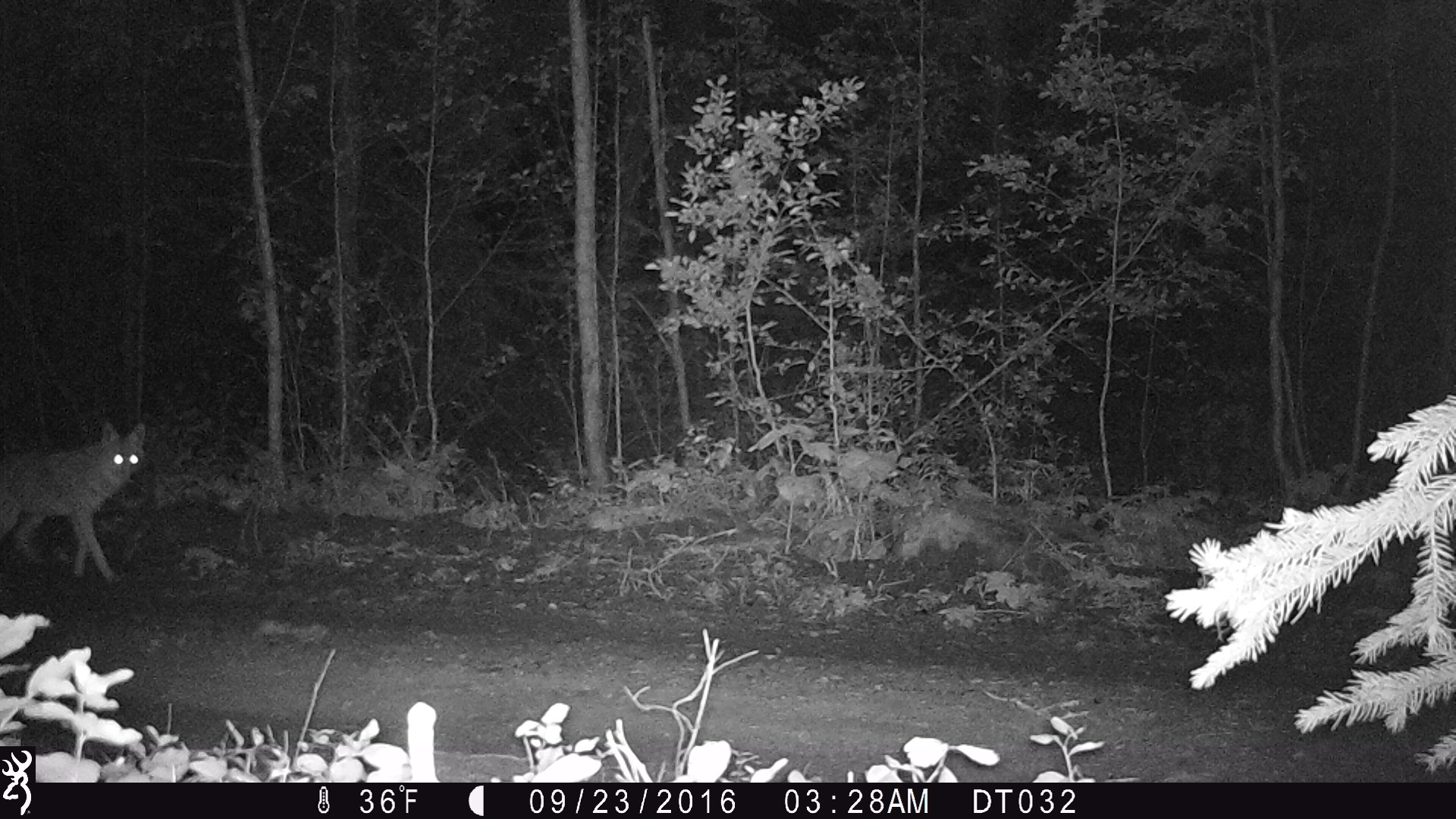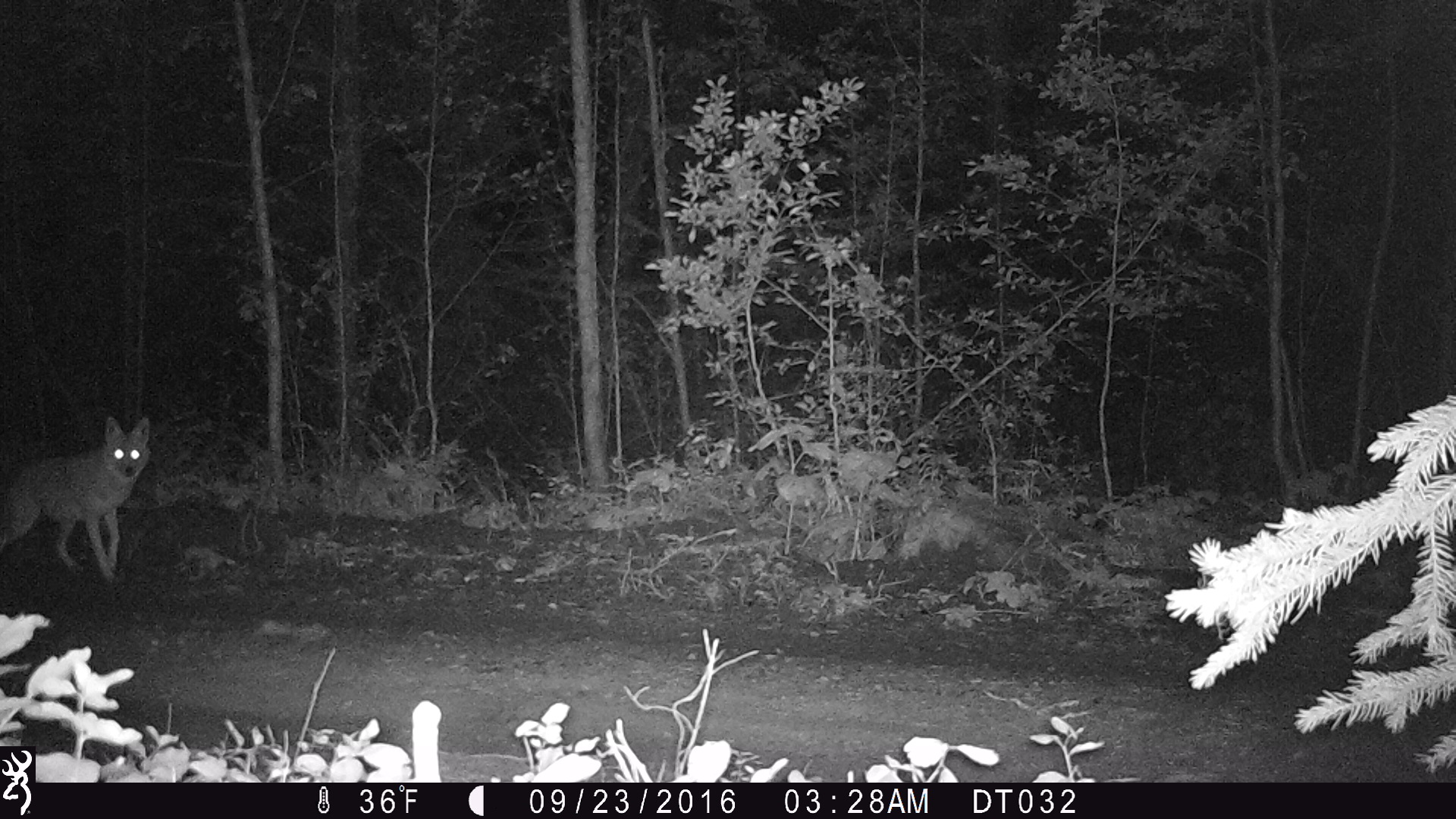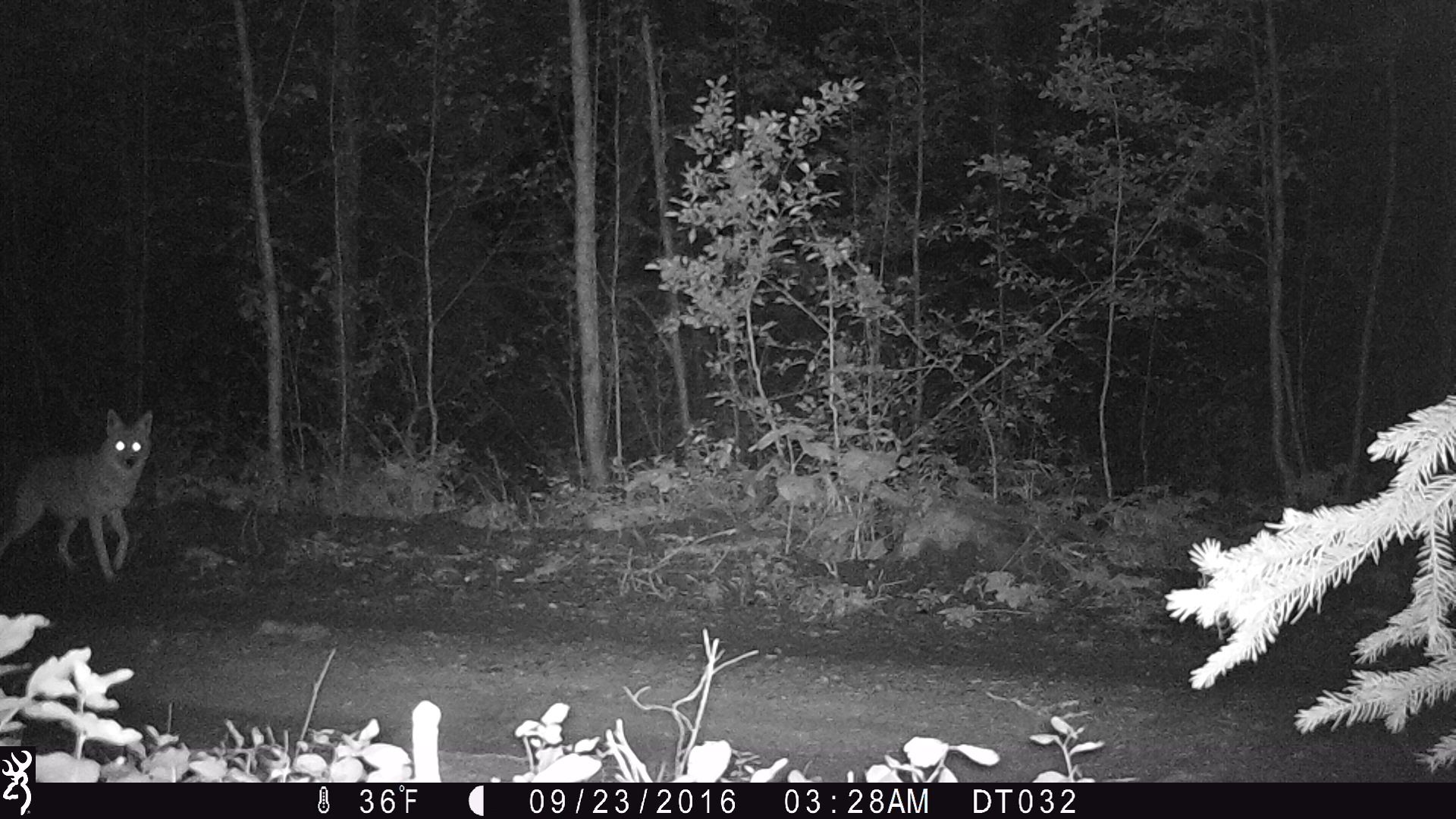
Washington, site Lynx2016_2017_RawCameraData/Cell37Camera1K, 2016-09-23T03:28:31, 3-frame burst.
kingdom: Animalia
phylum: Chordata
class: Mammalia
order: Carnivora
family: Canidae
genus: Canis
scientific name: Canis latrans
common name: coyote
Canis latrans (coyote). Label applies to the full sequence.